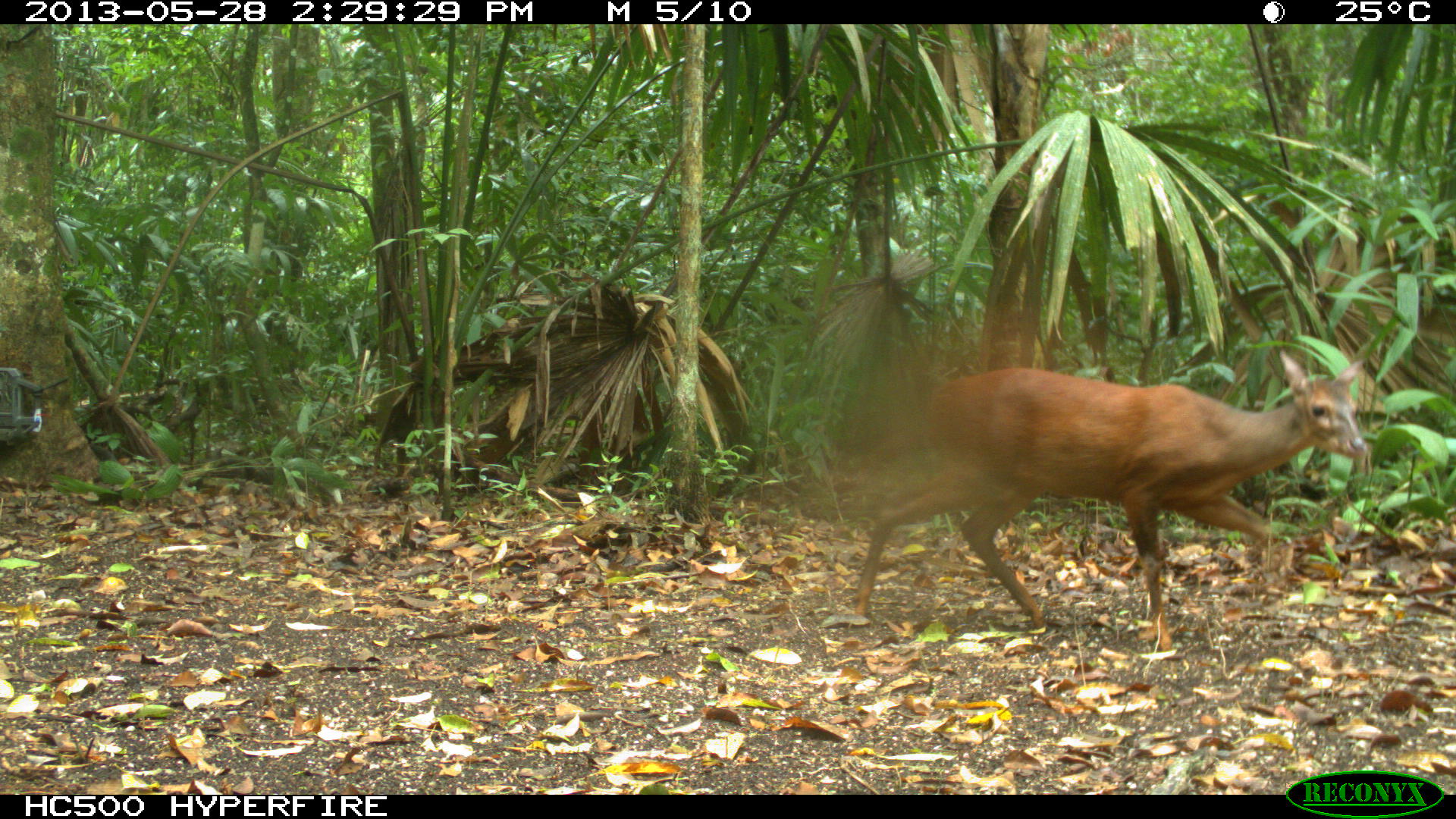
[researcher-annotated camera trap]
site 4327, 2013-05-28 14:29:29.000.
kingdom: Animalia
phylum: Chordata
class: Mammalia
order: Artiodactyla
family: Cervidae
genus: Mazama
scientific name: Mazama temama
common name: central american red brocket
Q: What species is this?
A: Mazama temama (central american red brocket).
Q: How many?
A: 1.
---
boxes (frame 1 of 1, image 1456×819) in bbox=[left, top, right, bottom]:
mazama temama: bbox=[855, 349, 1364, 649]